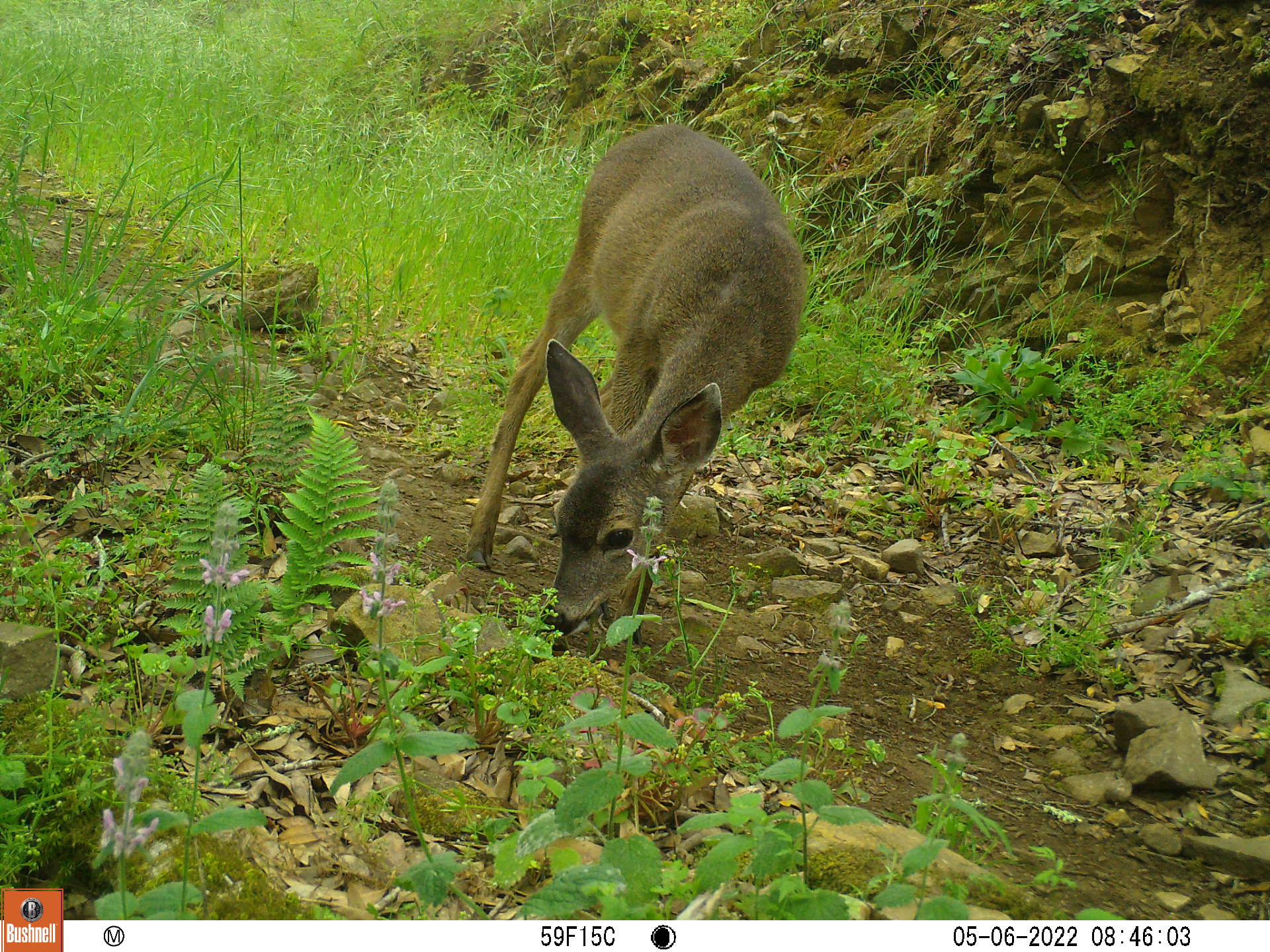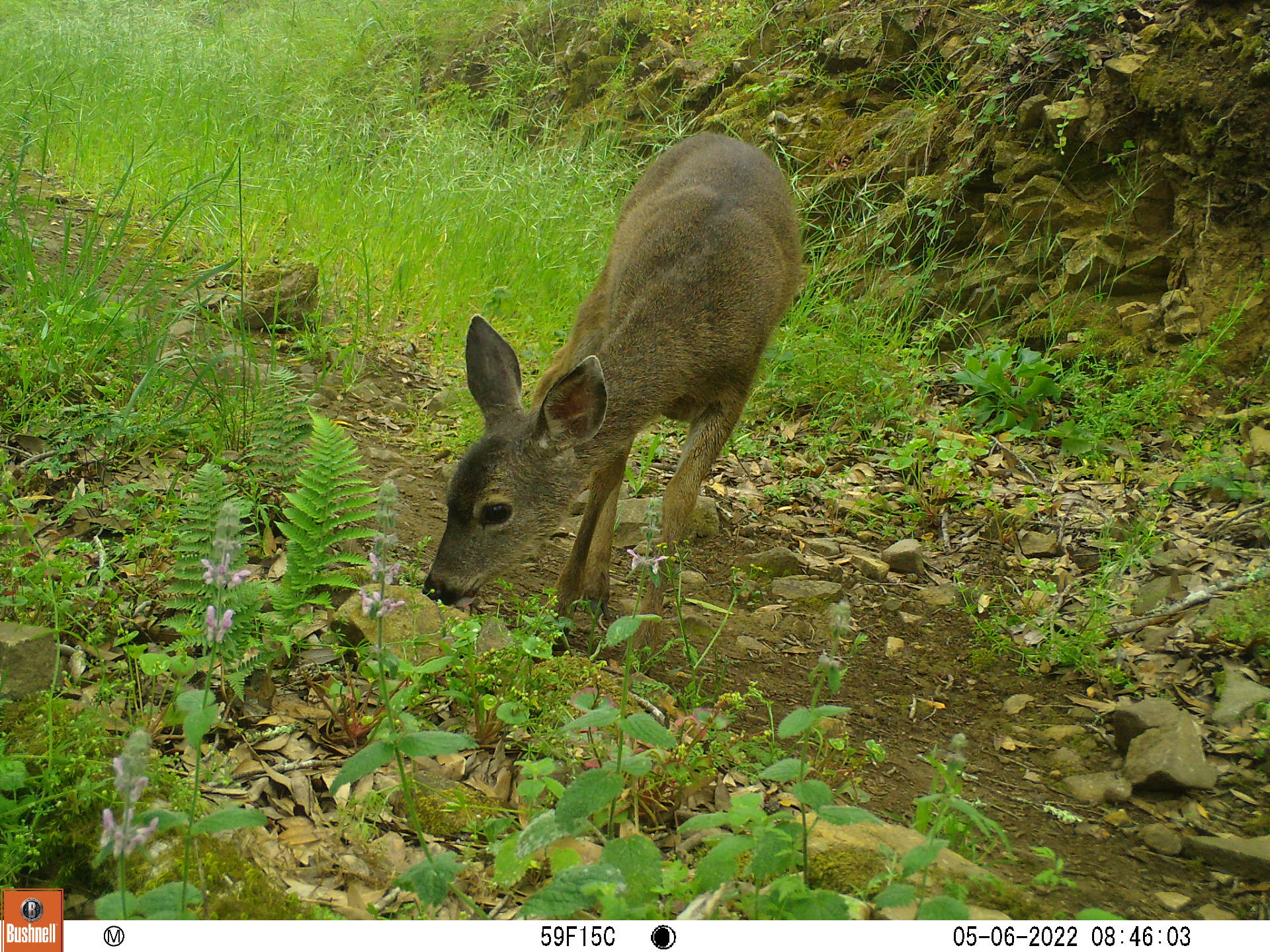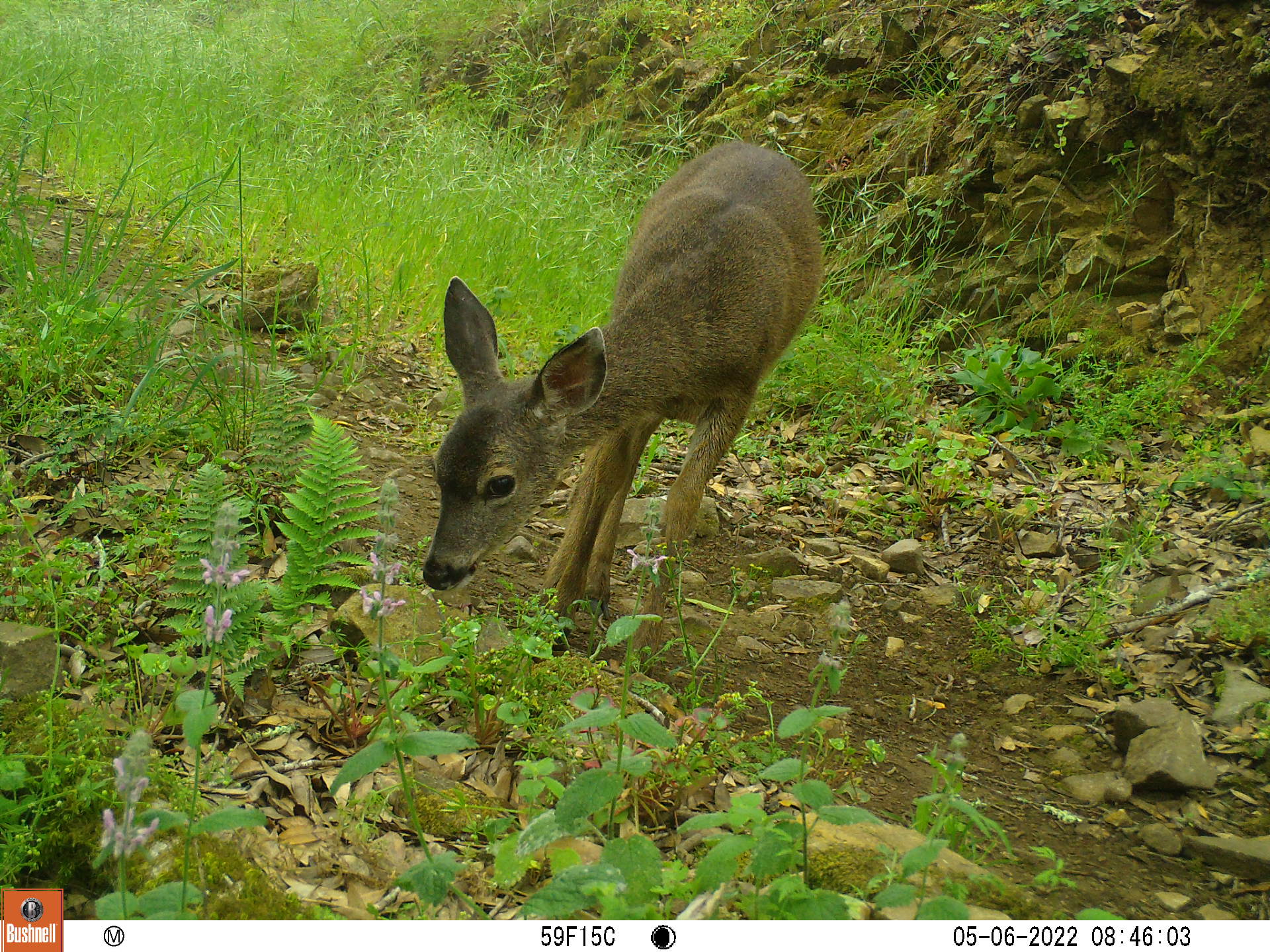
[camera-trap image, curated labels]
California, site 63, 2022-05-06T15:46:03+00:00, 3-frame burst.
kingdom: Animalia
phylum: Chordata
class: Mammalia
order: Artiodactyla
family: Cervidae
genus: Odocoileus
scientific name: Odocoileus hemionus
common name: mule deer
Mule deer (Odocoileus hemionus).